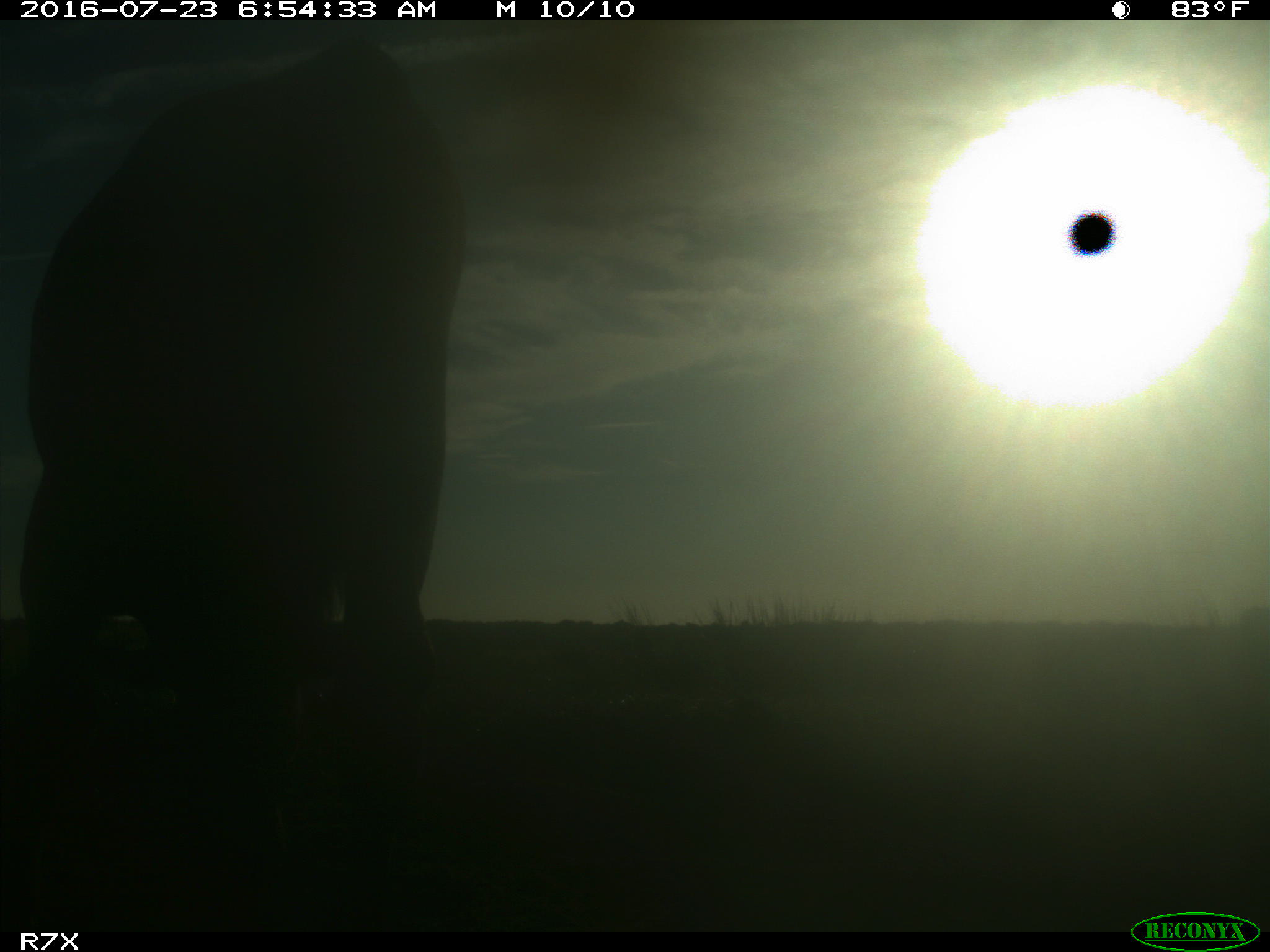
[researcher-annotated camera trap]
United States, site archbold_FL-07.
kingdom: Animalia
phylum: Chordata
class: Mammalia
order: Artiodactyla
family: Bovidae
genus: Bos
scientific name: Bos taurus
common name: domestic cow